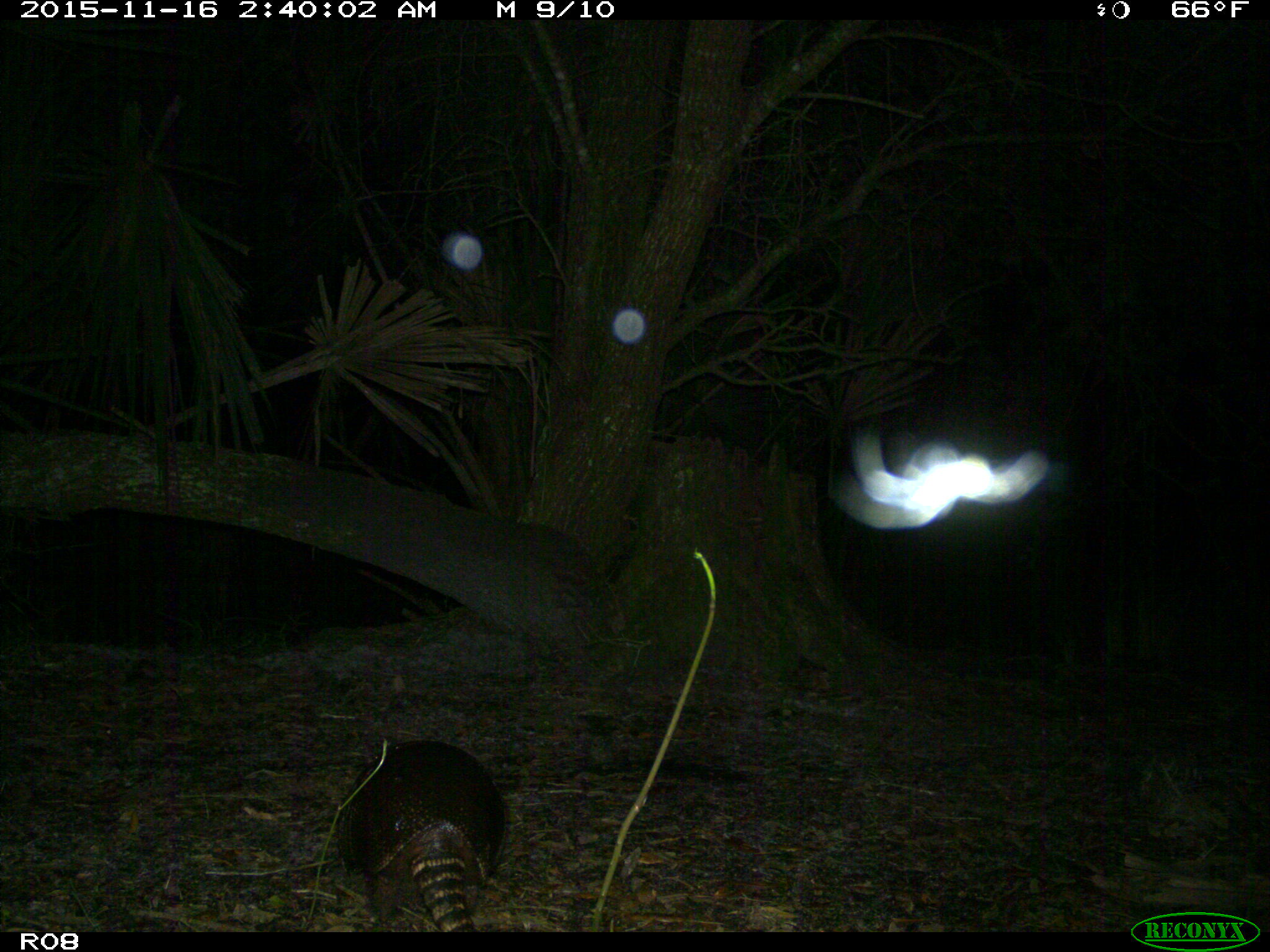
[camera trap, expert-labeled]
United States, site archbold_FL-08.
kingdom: Animalia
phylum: Chordata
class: Mammalia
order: Cingulata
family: Dasypodidae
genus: Dasypus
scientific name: Dasypus novemcinctus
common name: nine-banded armadillo